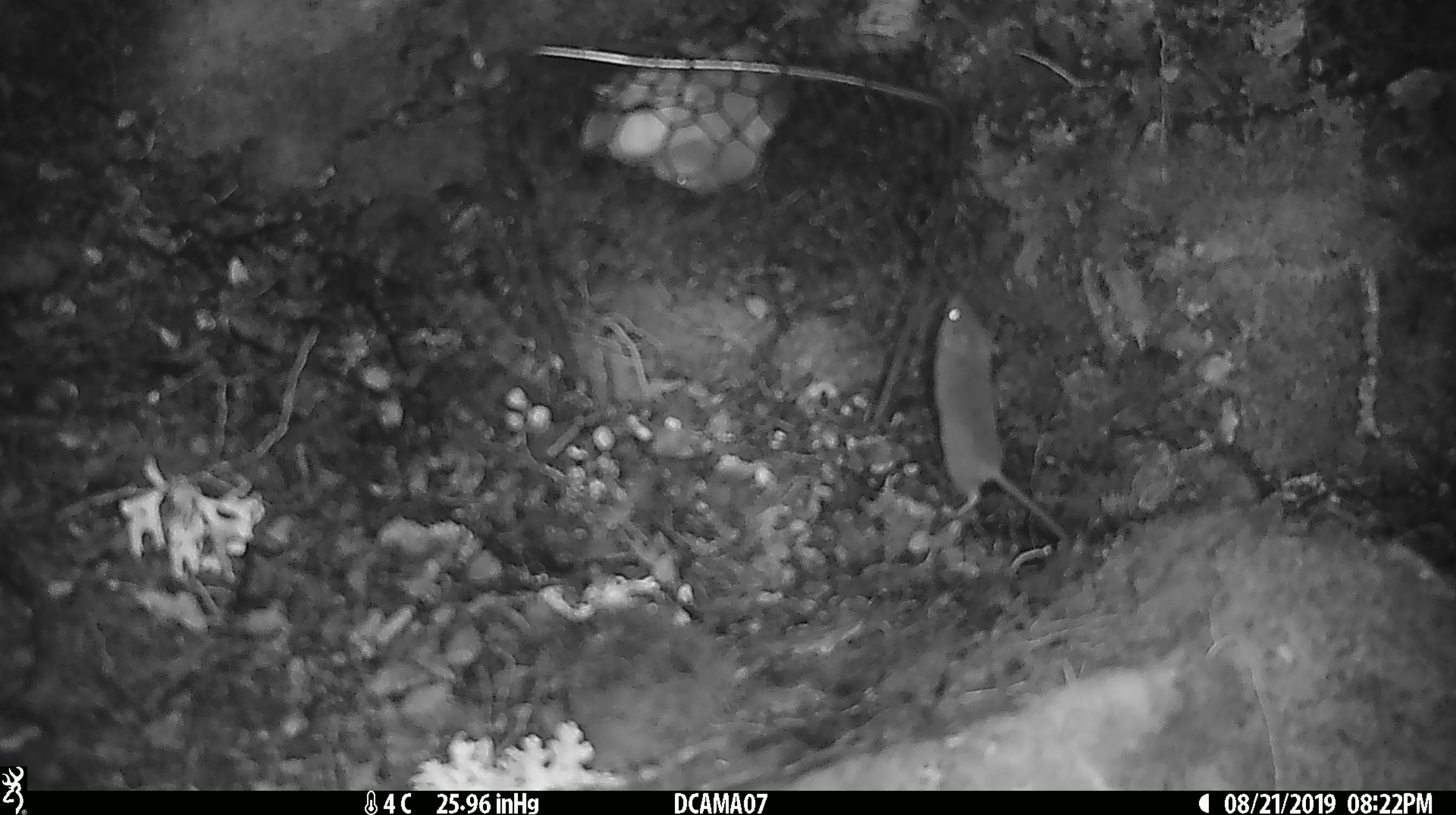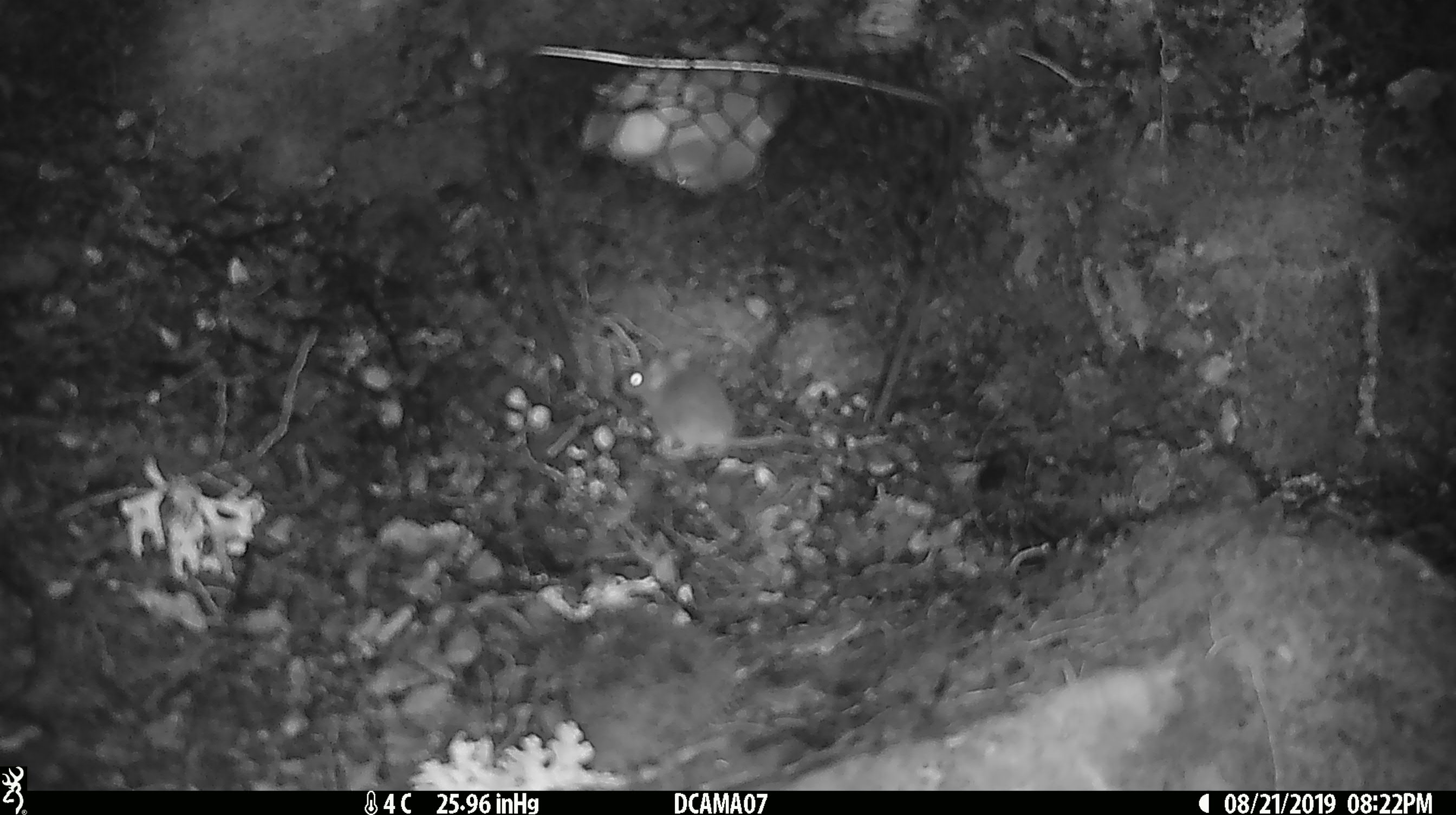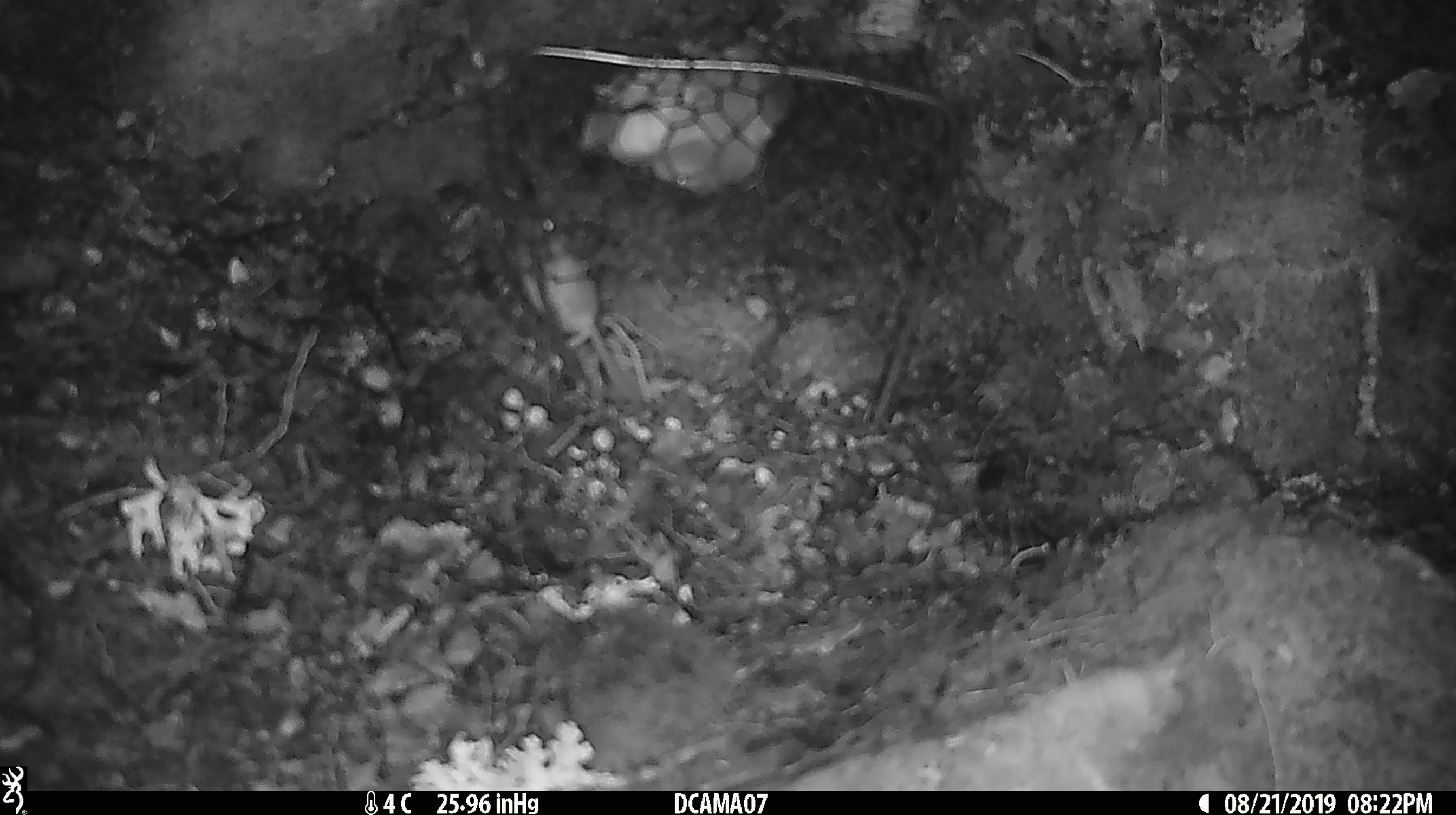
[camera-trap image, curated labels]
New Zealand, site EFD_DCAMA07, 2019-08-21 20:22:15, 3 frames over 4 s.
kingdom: Animalia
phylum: Chordata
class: Mammalia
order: Rodentia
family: Muridae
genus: Mus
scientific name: Mus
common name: mouse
Mouse (Mus).